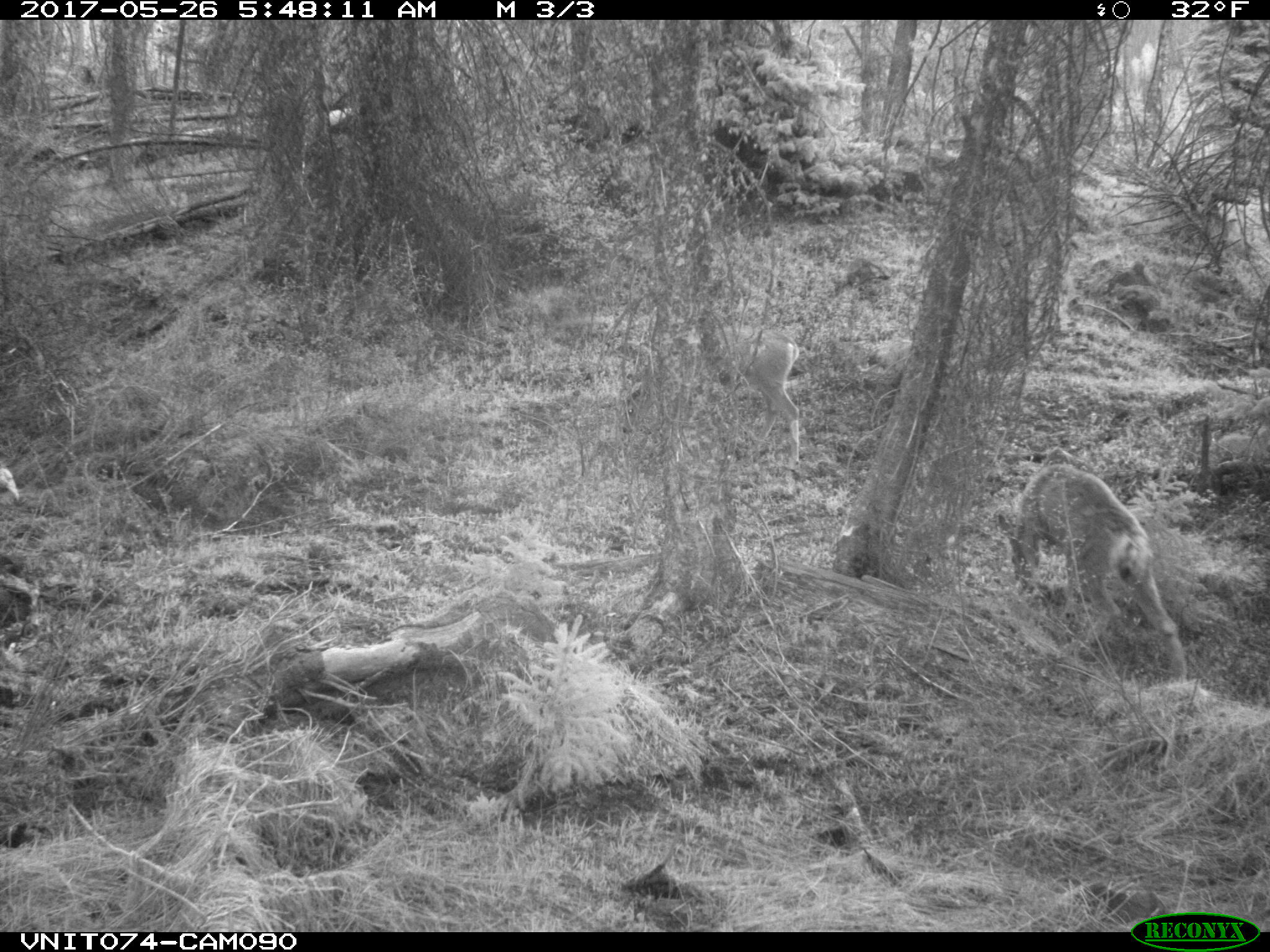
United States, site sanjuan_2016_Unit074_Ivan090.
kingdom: Animalia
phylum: Chordata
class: Mammalia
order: Artiodactyla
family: Cervidae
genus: Odocoileus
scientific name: Odocoileus hemionus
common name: mule deer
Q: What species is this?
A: Odocoileus hemionus (mule deer).